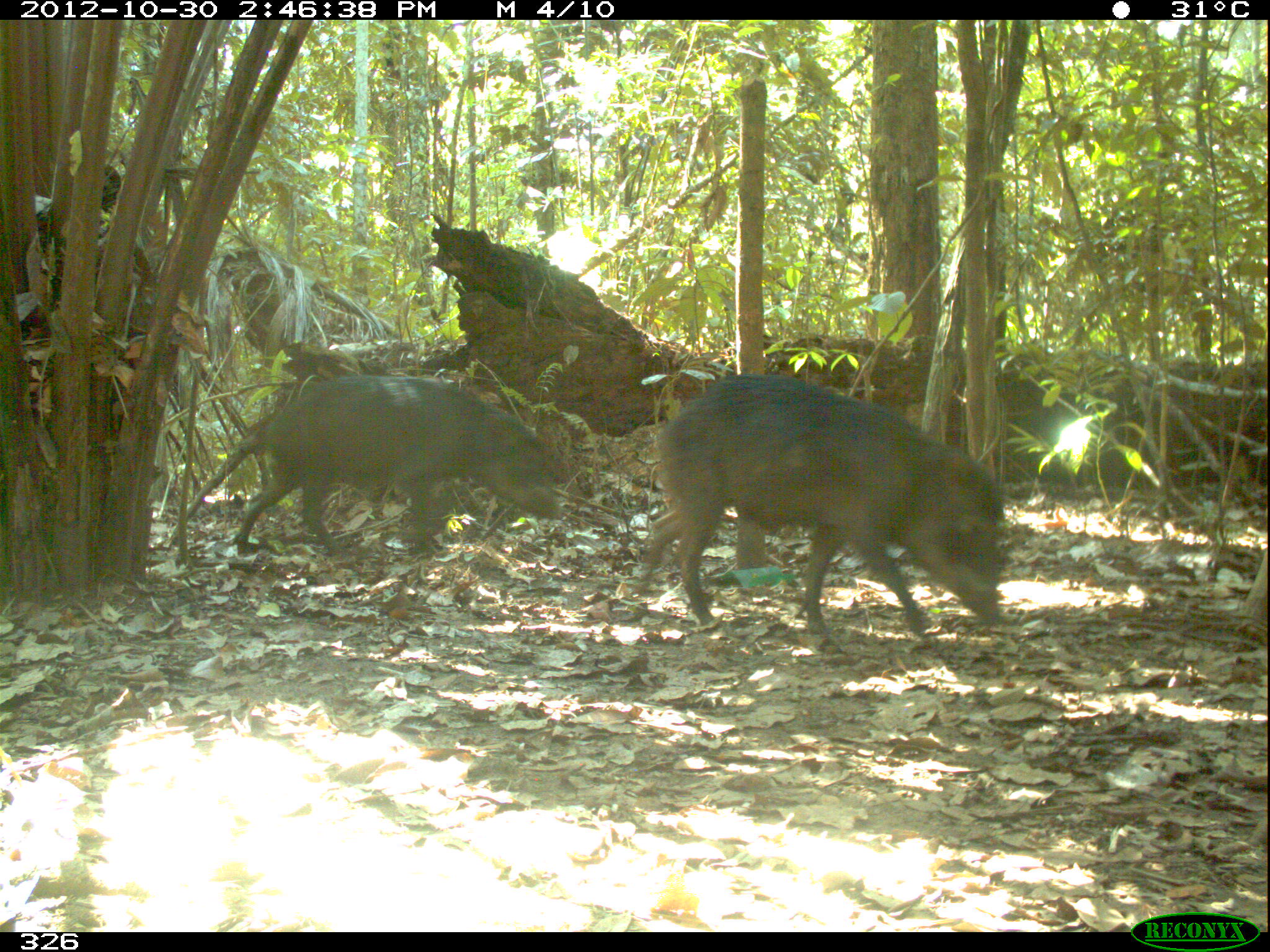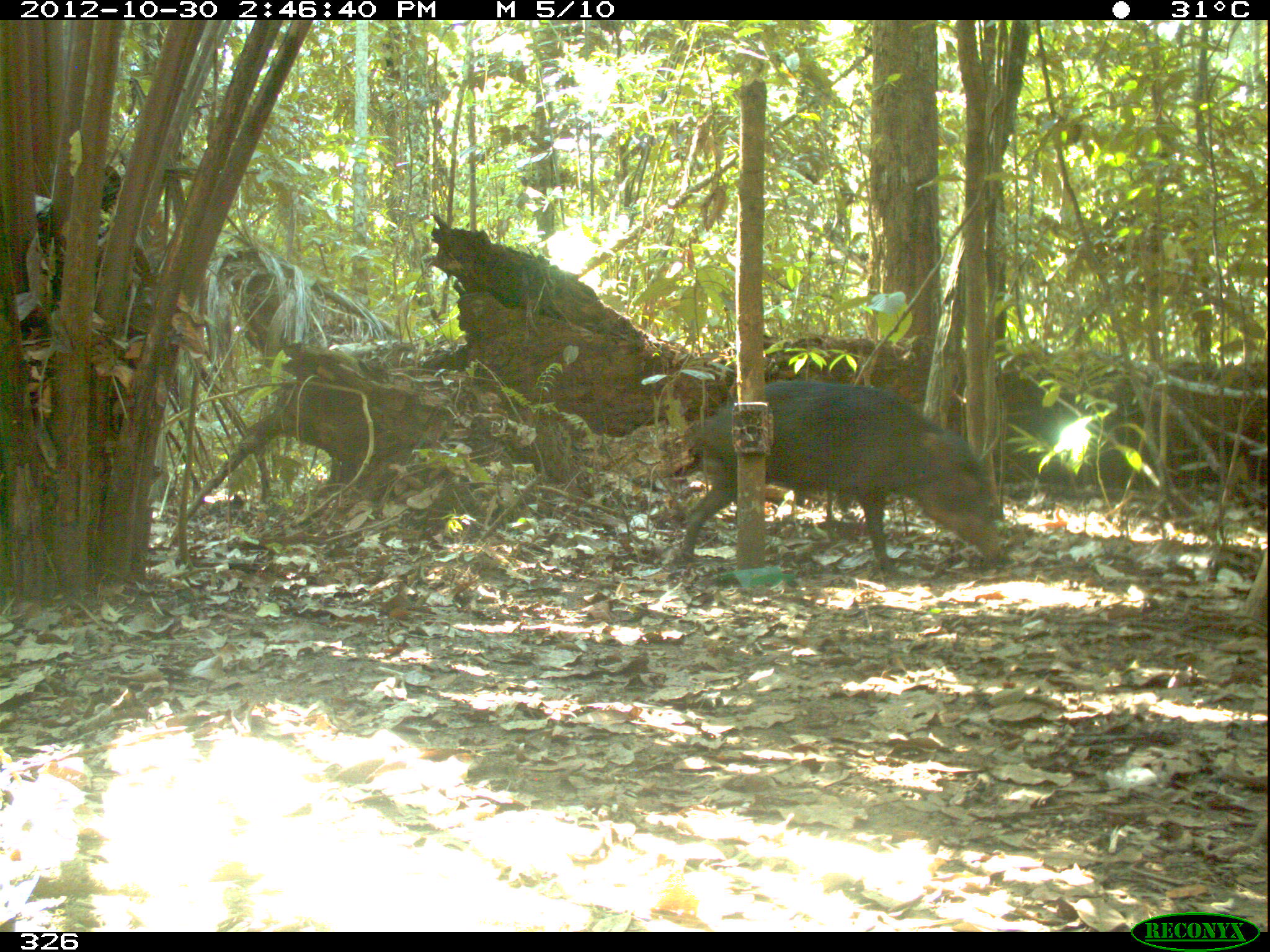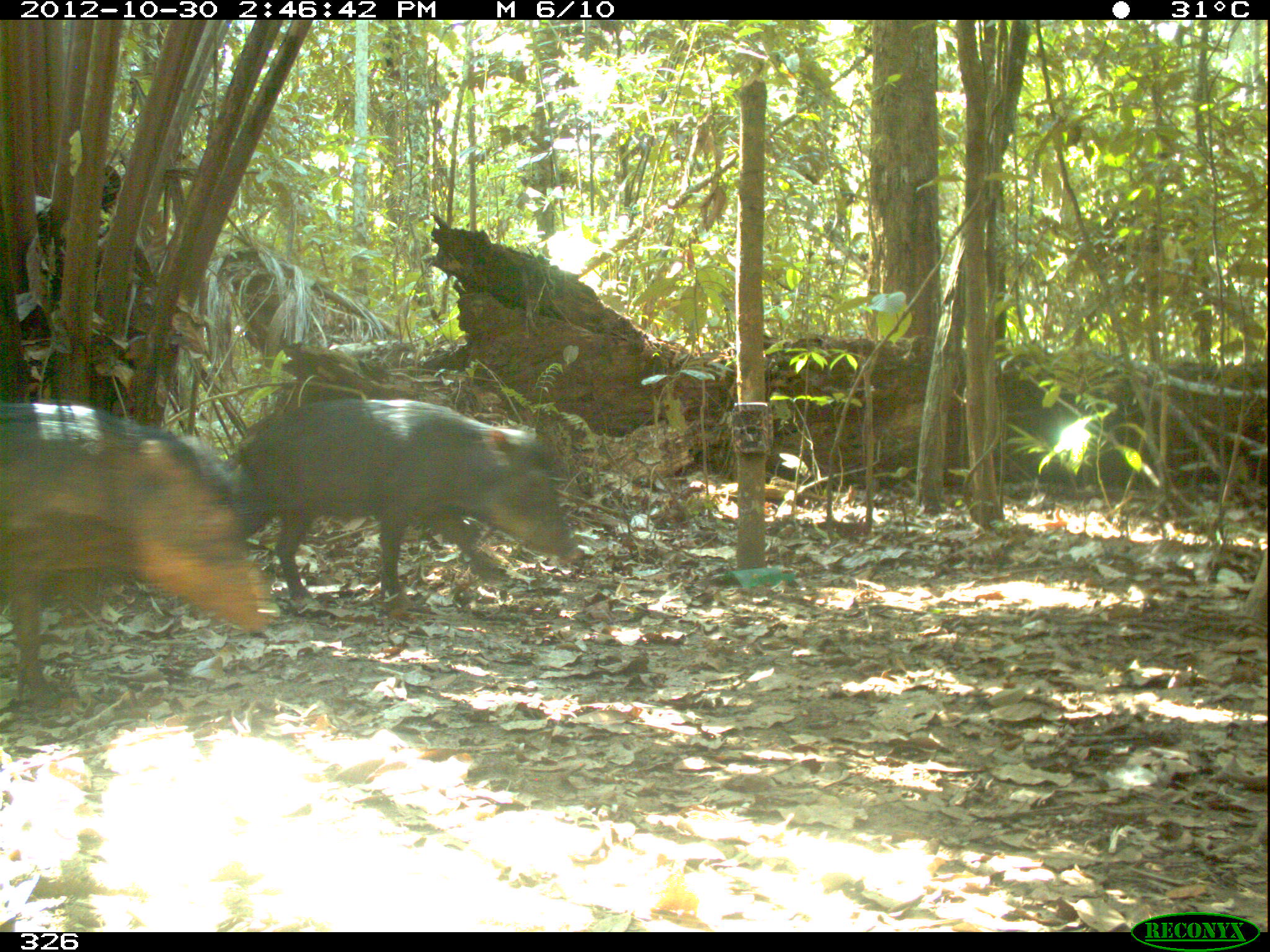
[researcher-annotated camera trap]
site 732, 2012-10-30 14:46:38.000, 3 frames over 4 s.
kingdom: Animalia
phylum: Chordata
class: Mammalia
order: Artiodactyla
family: Tayassuidae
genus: Tayassu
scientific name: Tayassu pecari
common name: white-lipped peccary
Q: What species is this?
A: Tayassu pecari (white-lipped peccary).